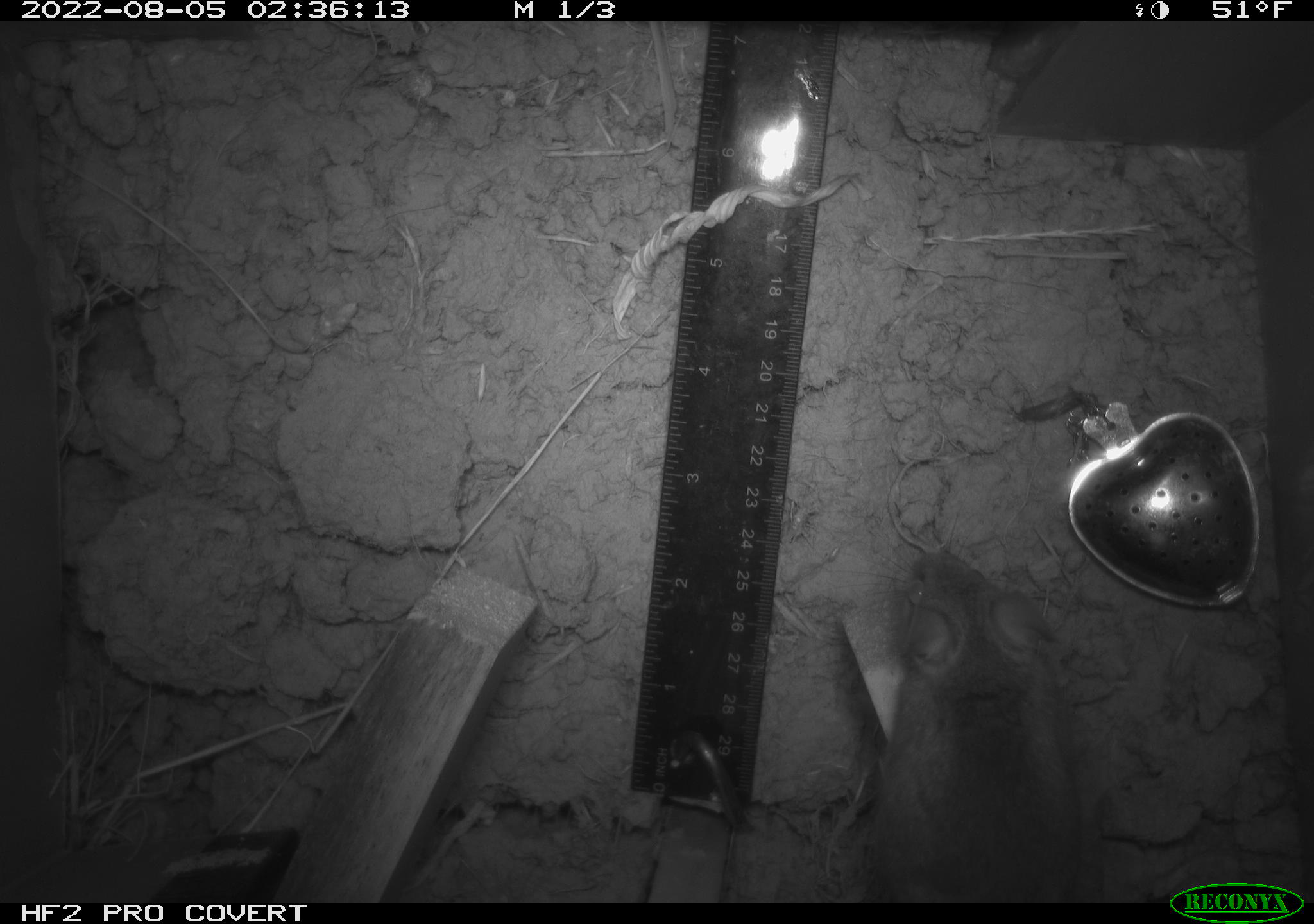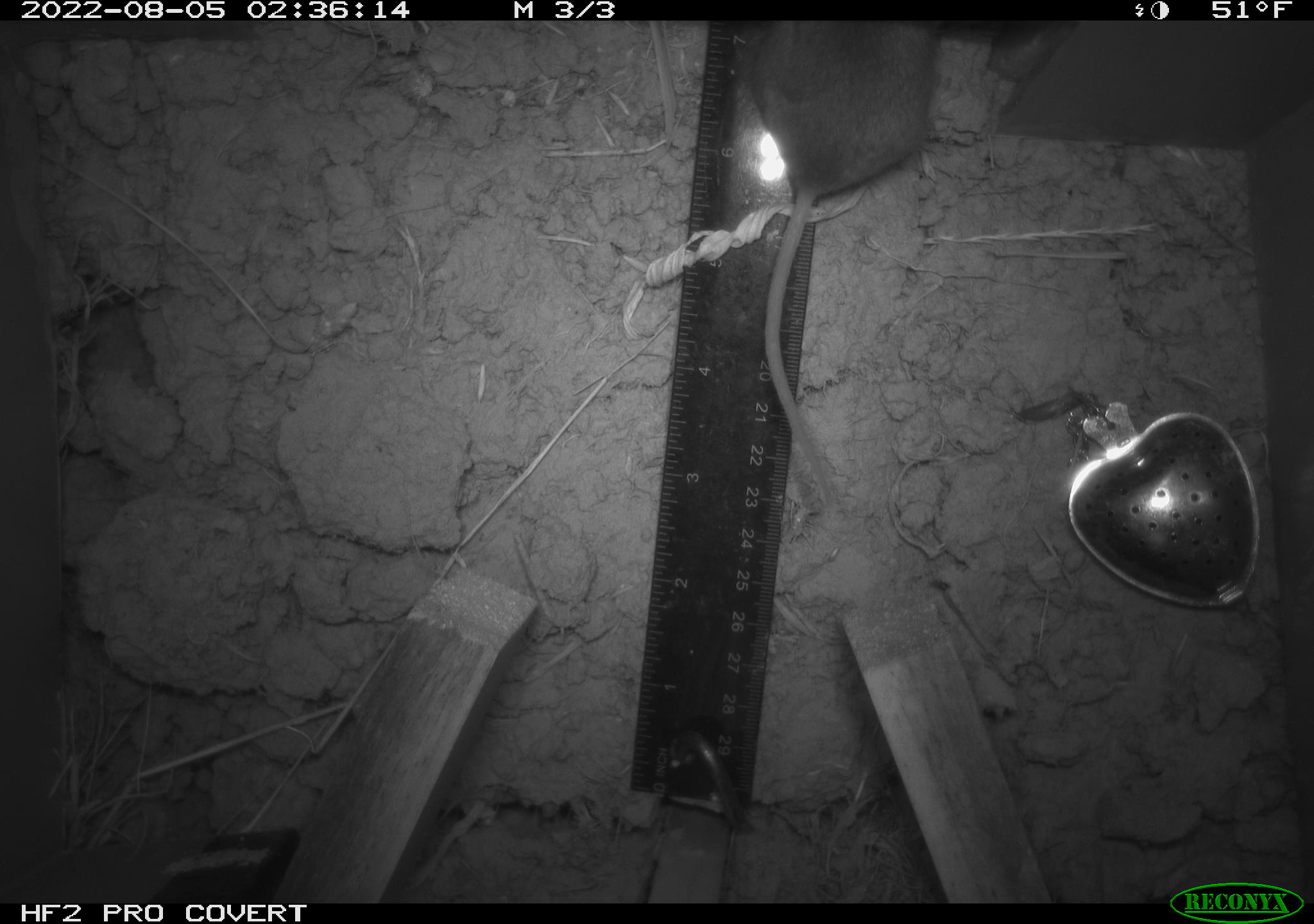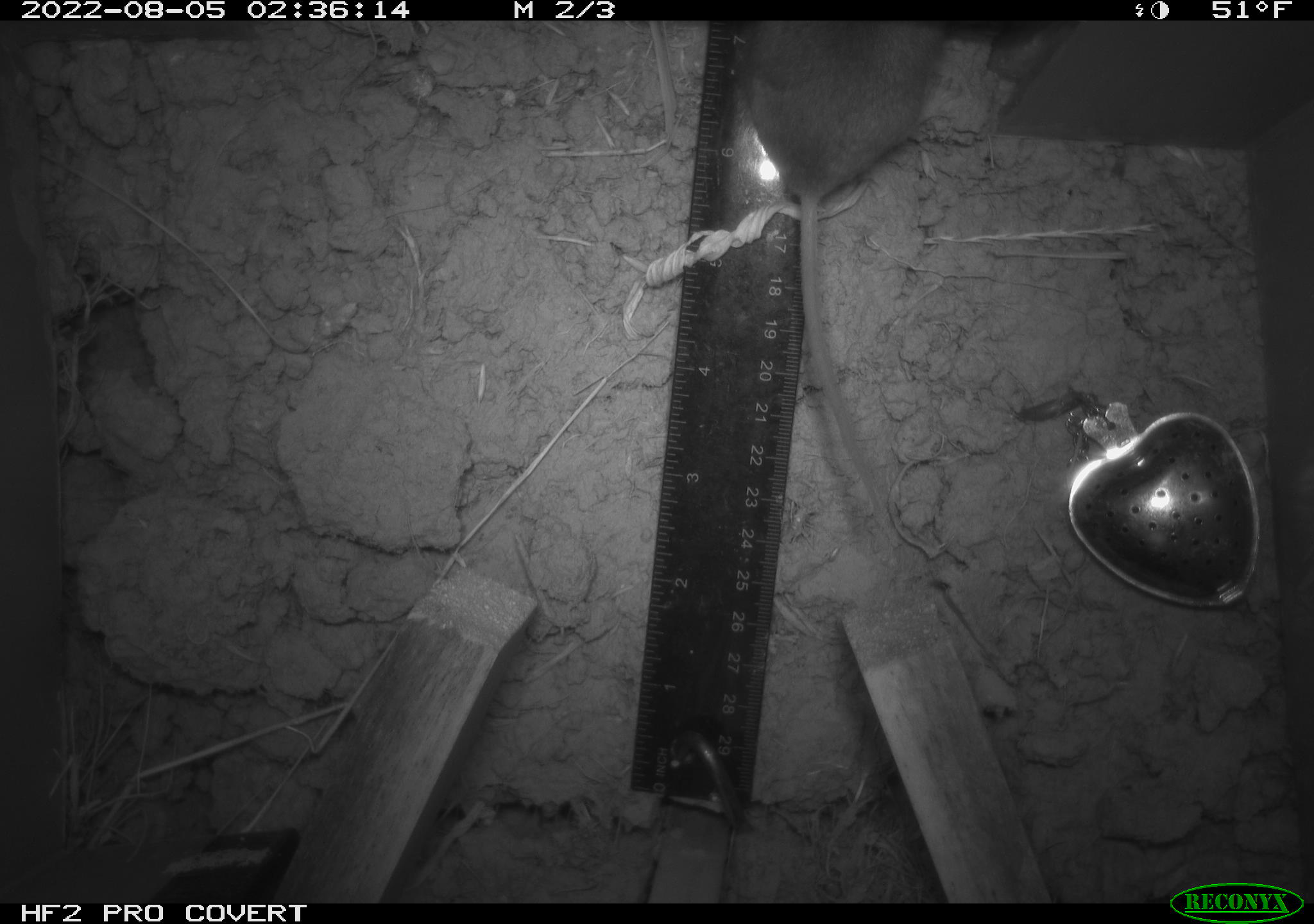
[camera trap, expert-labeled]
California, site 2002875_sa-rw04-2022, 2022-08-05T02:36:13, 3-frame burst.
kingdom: Animalia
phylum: Chordata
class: Mammalia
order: Rodentia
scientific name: Rodentia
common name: mouse species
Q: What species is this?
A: Mouse species (Rodentia).